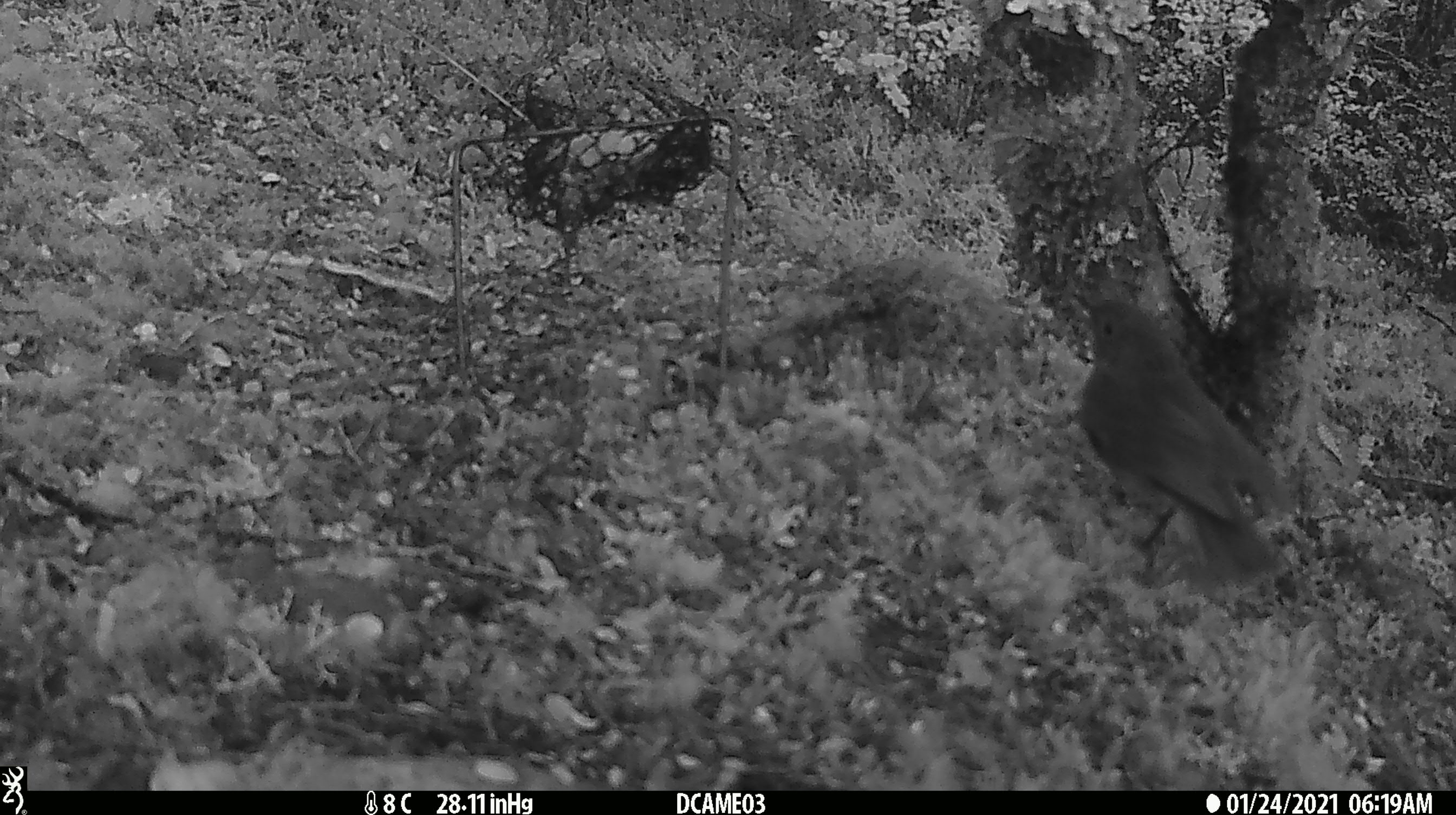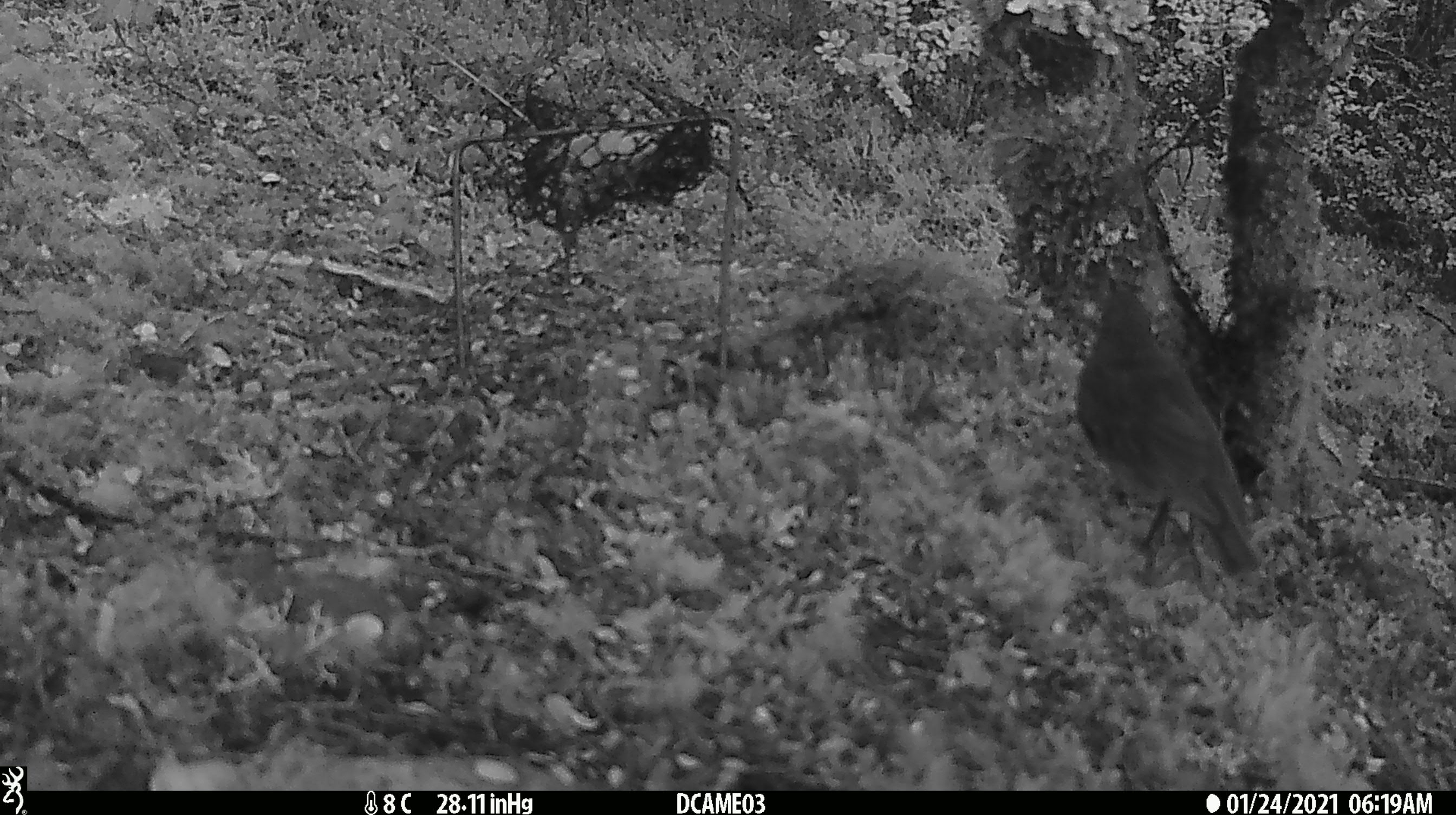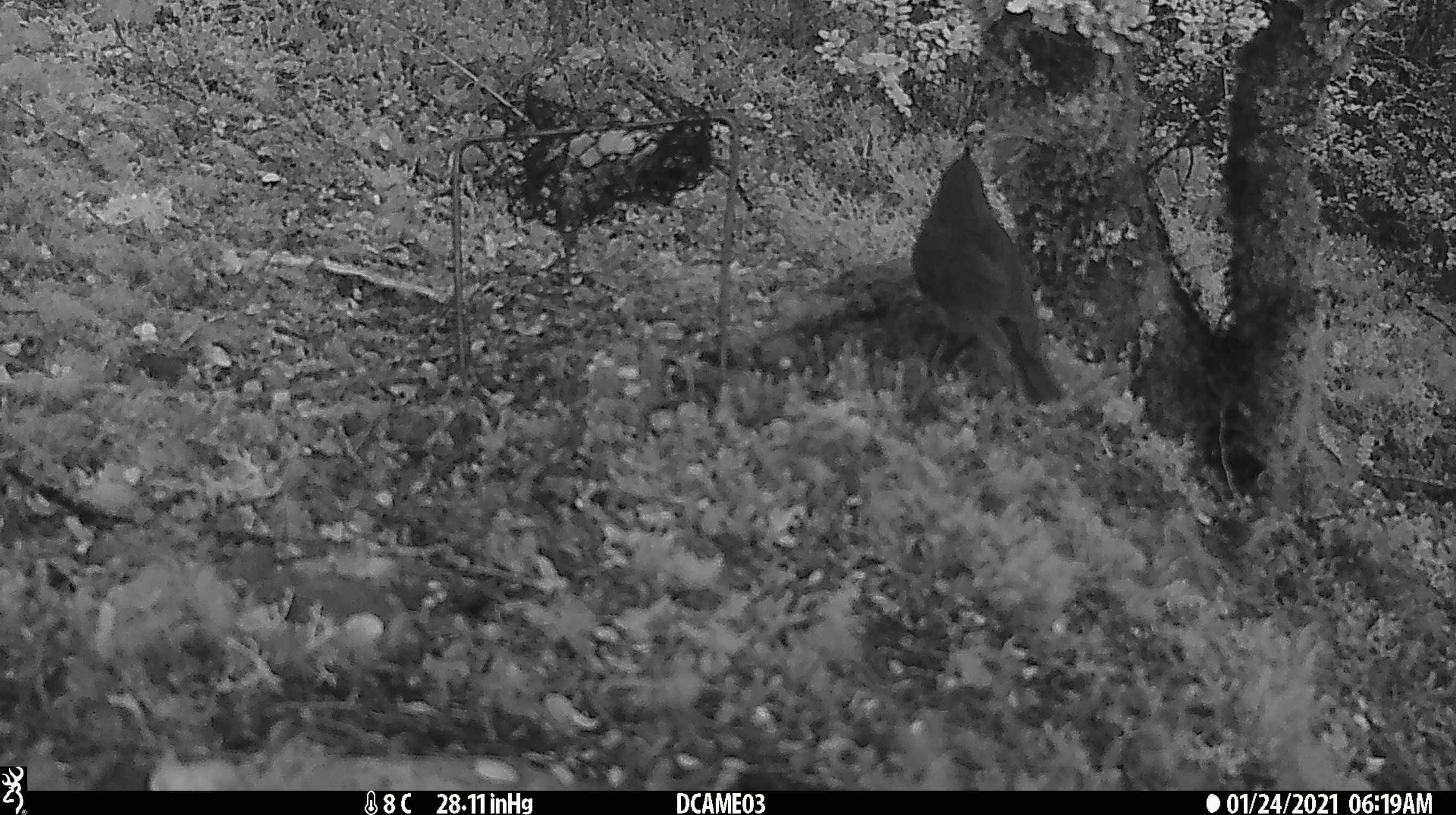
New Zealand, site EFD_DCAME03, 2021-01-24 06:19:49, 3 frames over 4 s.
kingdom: Animalia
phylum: Chordata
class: Aves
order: Passeriformes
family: Petroicidae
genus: Petroica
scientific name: Petroica australis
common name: new zealand robin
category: robin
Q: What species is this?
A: Robin (new zealand robin) (Petroica australis).